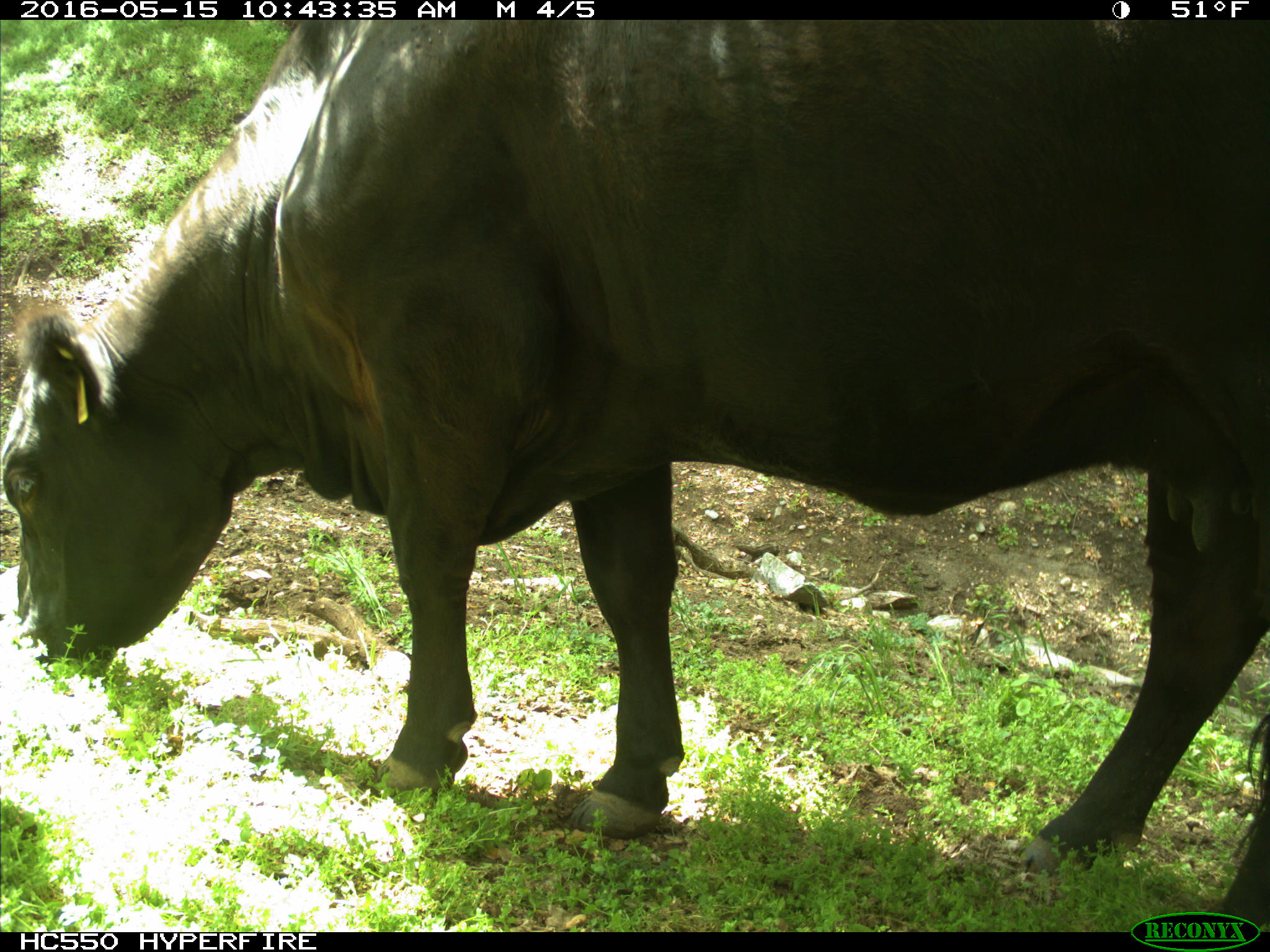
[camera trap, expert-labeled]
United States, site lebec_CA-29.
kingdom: Animalia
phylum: Chordata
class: Mammalia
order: Artiodactyla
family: Bovidae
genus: Bos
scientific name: Bos taurus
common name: domestic cow